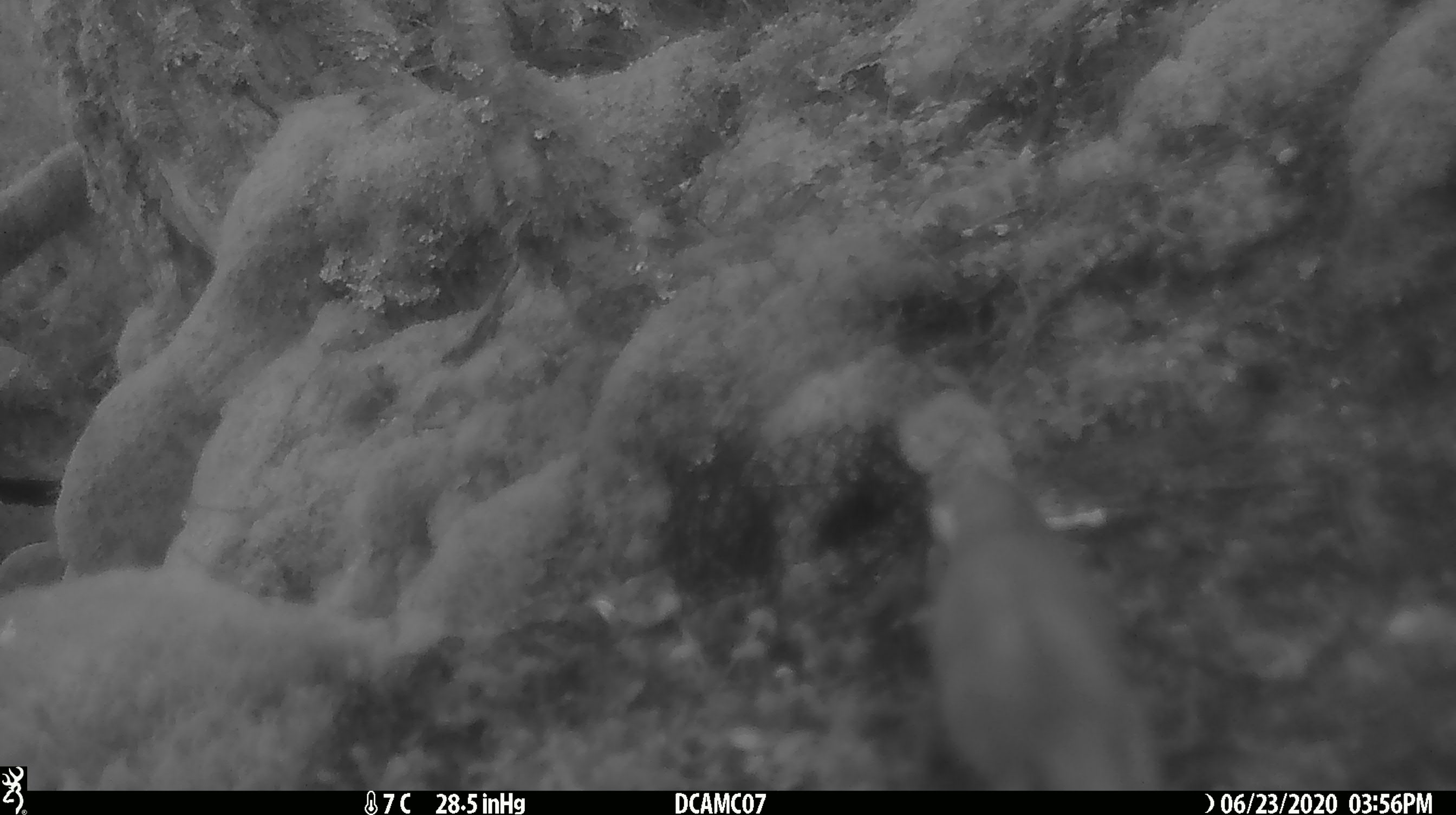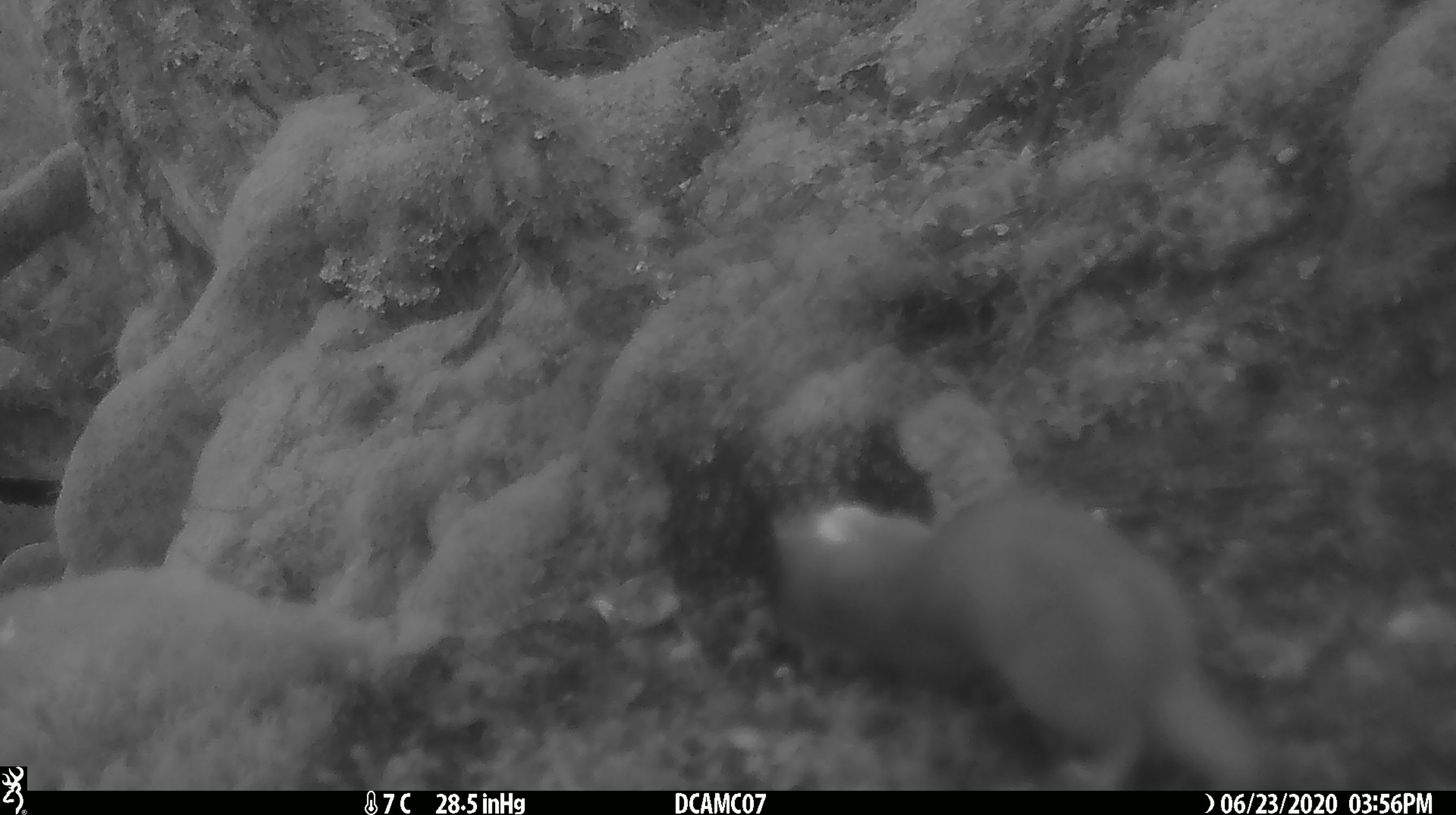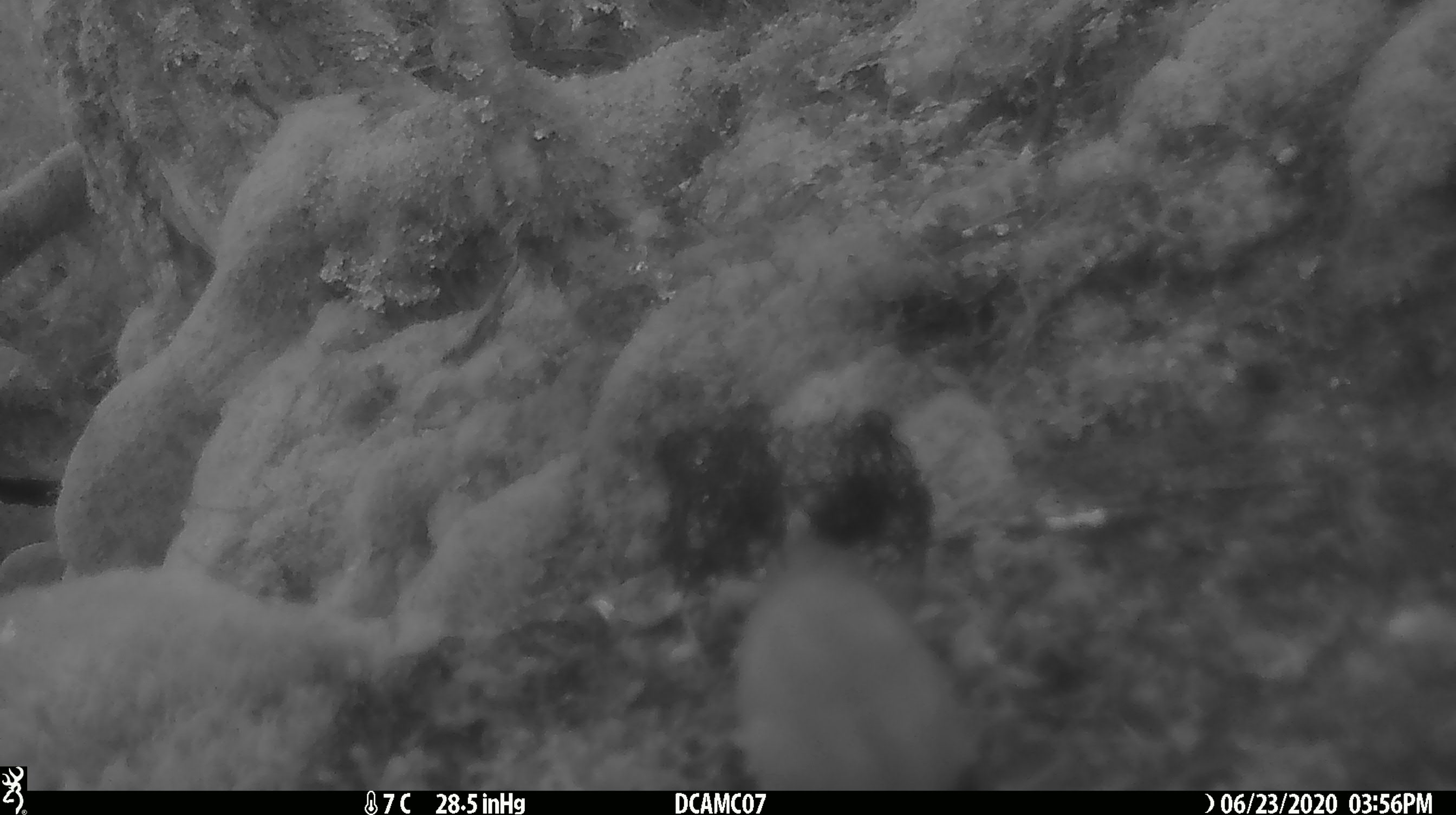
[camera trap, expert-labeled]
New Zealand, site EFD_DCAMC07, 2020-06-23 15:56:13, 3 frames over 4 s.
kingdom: Animalia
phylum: Chordata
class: Mammalia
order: Carnivora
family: Mustelidae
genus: Mustela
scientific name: Mustela erminea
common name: stoat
Stoat (Mustela erminea).